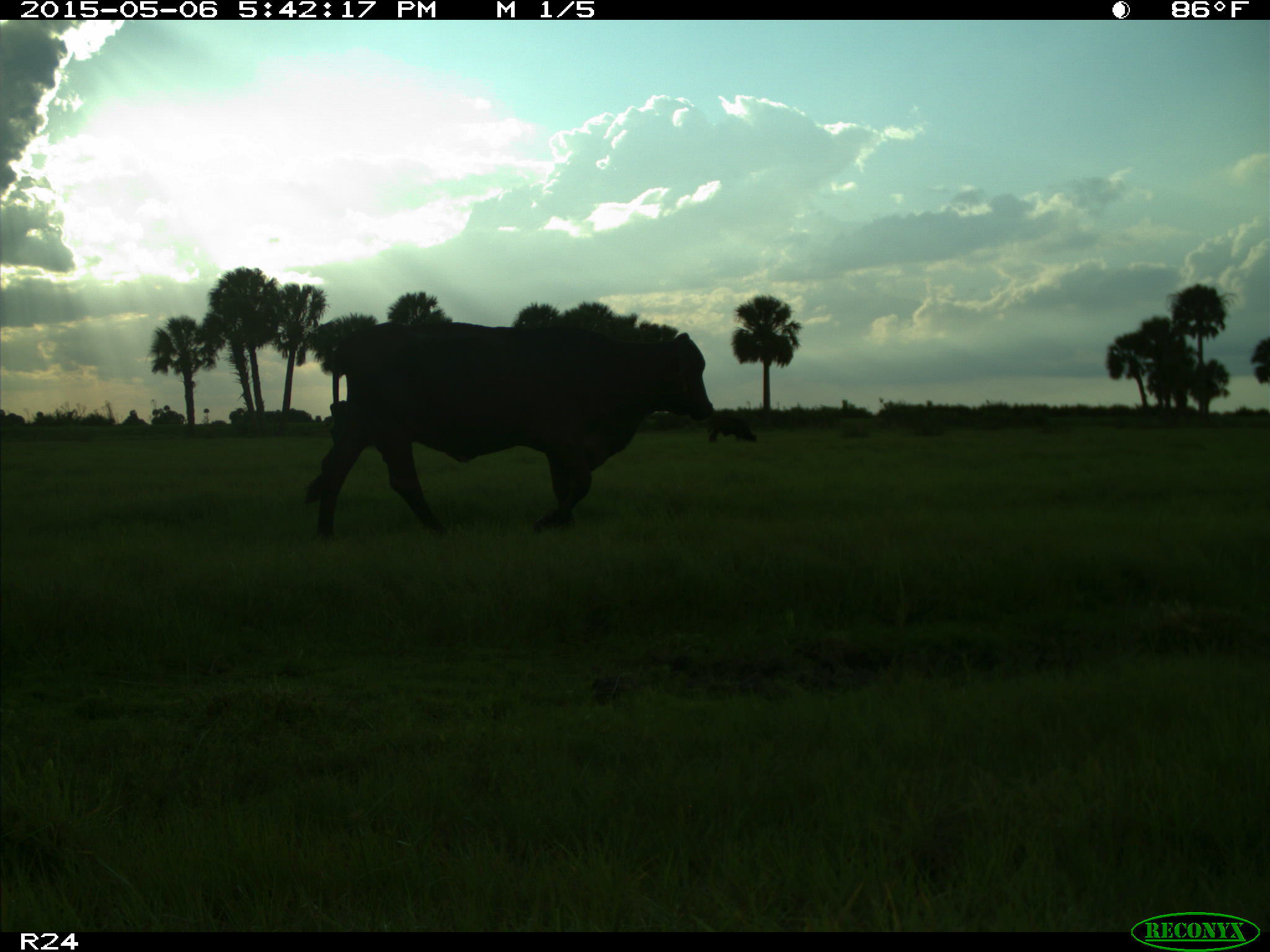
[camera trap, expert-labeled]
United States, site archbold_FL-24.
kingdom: Animalia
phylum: Chordata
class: Mammalia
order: Artiodactyla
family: Bovidae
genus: Bos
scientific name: Bos taurus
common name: domestic cow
Bos taurus (domestic cow).